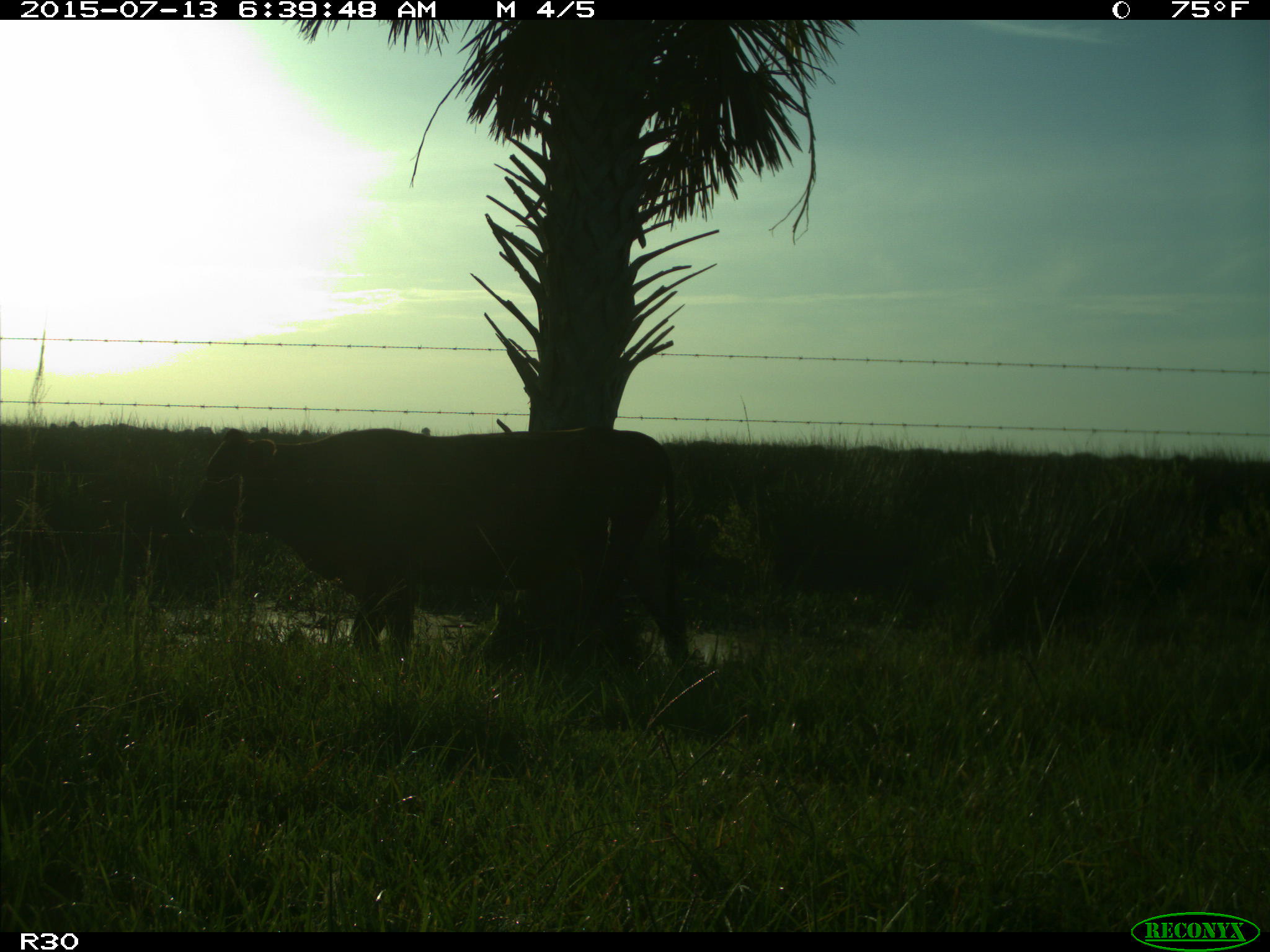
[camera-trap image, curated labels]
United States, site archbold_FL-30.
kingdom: Animalia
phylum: Chordata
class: Mammalia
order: Artiodactyla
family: Bovidae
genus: Bos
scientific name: Bos taurus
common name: domestic cow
Bos taurus (domestic cow).